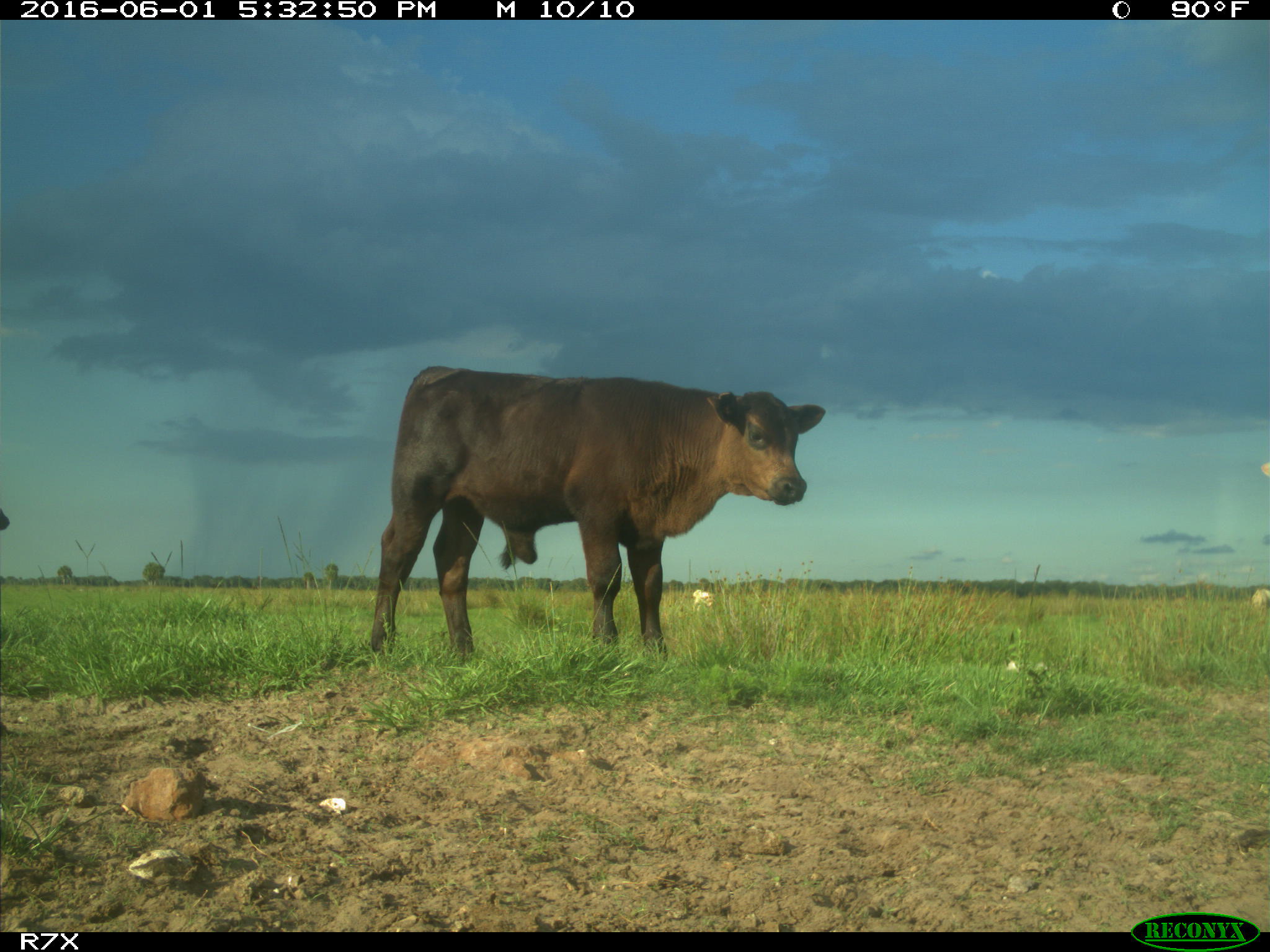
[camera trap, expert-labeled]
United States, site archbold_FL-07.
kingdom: Animalia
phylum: Chordata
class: Mammalia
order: Artiodactyla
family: Bovidae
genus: Bos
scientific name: Bos taurus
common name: domestic cow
Bos taurus (domestic cow).